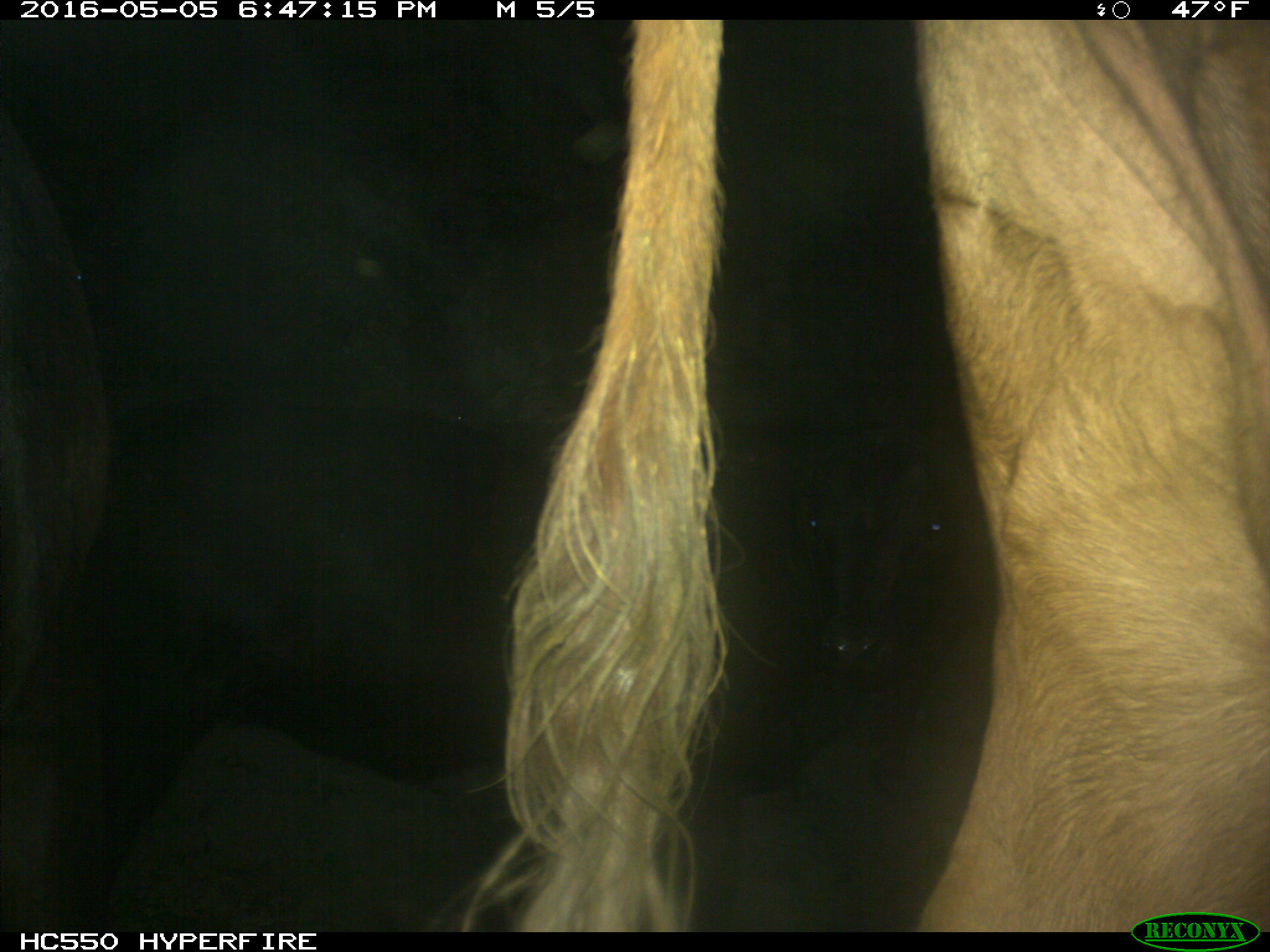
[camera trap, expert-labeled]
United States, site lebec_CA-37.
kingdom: Animalia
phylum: Chordata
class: Mammalia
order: Artiodactyla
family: Bovidae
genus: Bos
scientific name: Bos taurus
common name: domestic cow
Bos taurus (domestic cow).